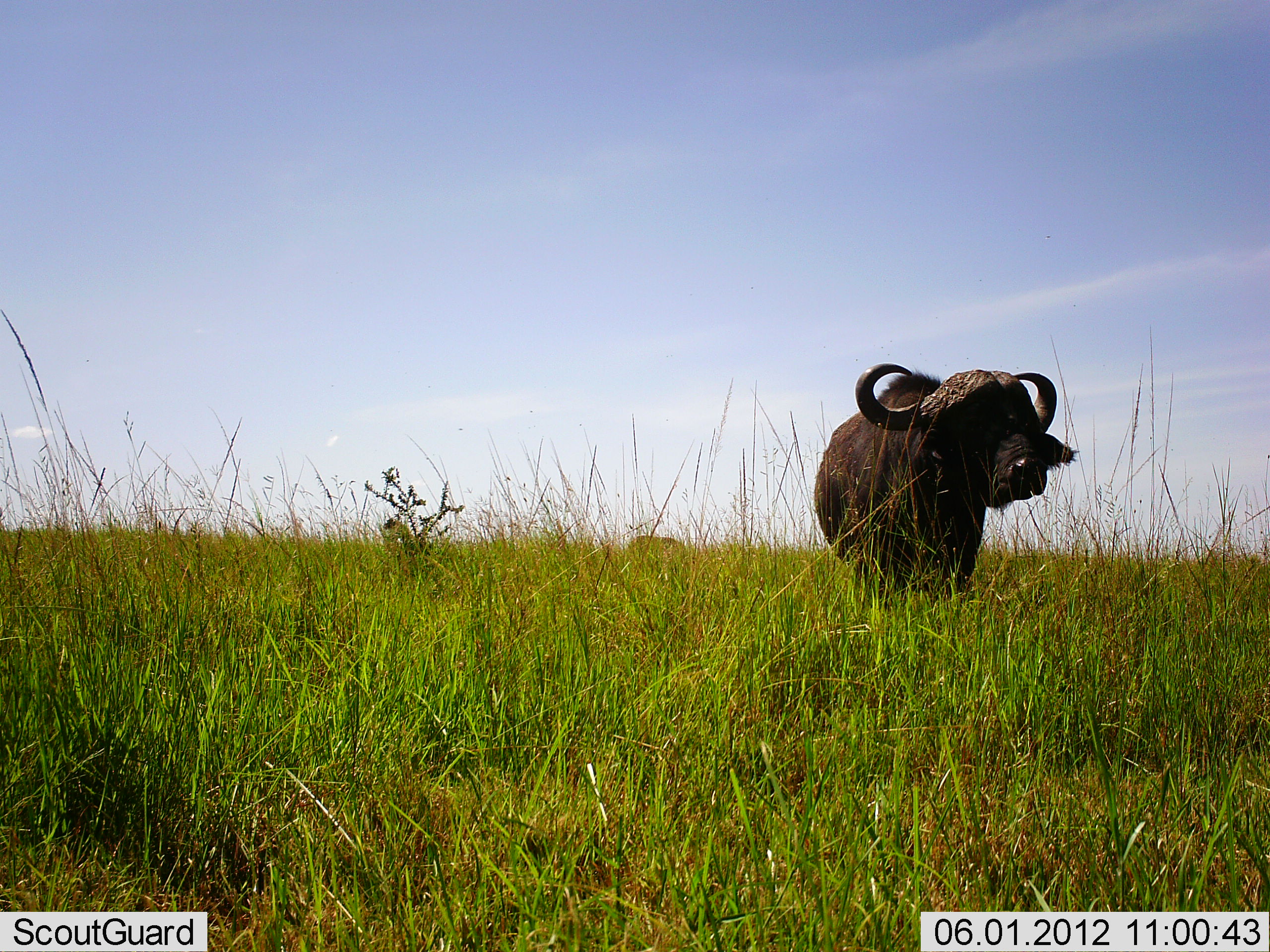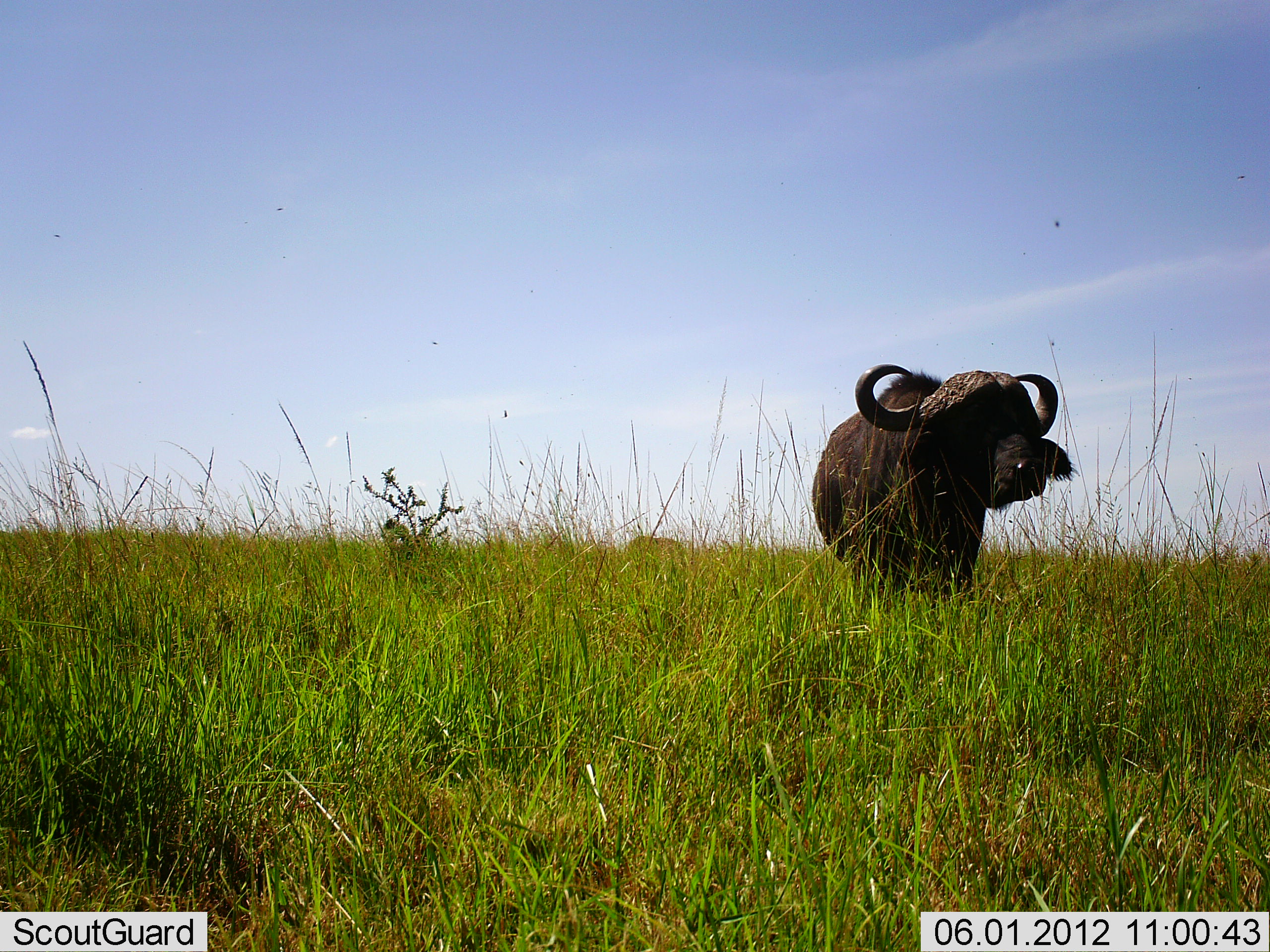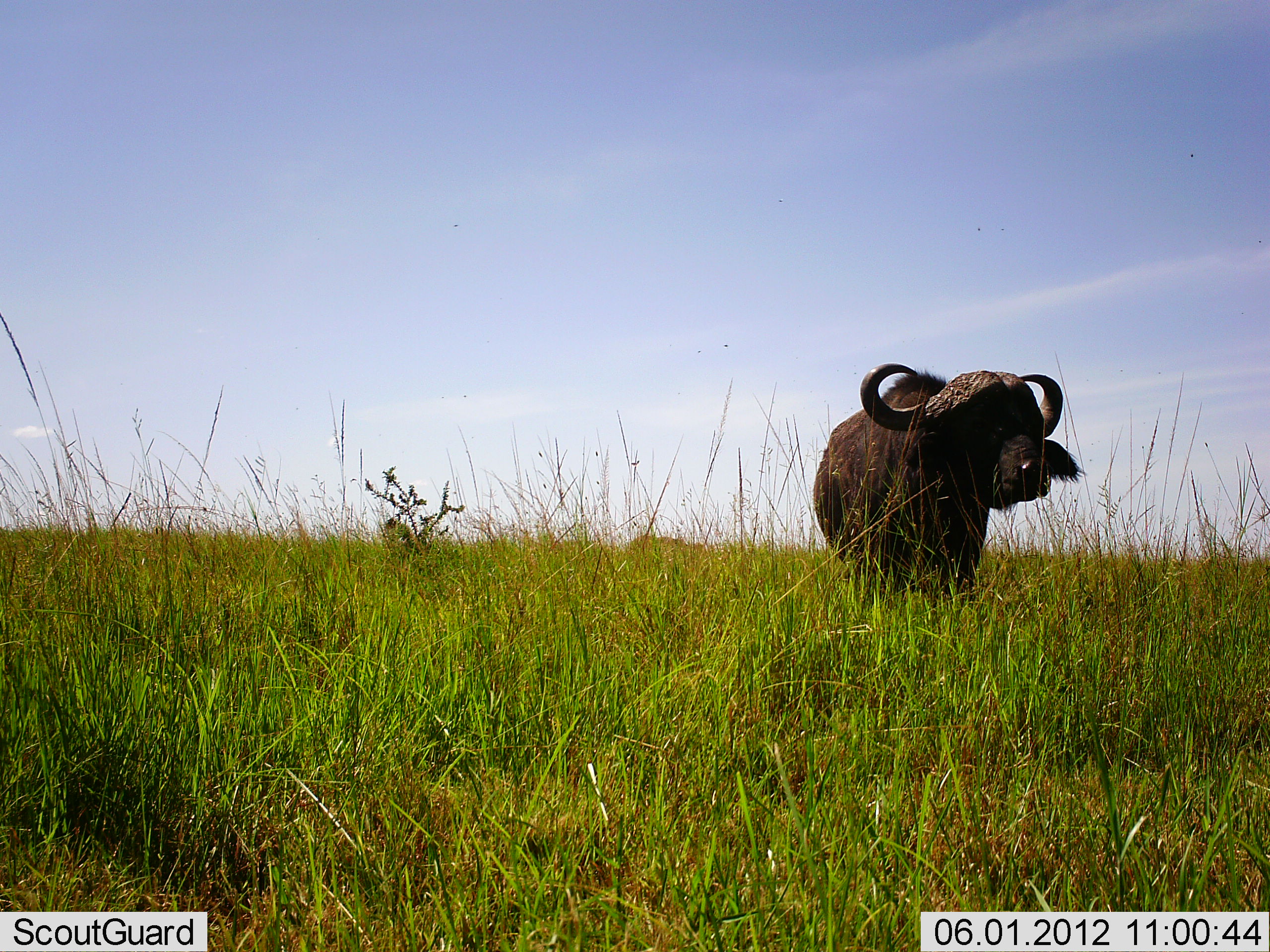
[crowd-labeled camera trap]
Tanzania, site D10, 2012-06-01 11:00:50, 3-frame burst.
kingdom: Animalia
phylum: Chordata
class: Mammalia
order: Artiodactyla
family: Bovidae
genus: Syncerus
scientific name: Syncerus caffer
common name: cape buffalo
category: buffalo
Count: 1.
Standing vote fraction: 90%.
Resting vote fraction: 0%.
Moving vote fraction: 10%.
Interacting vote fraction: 0%.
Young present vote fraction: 0%.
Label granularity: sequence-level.